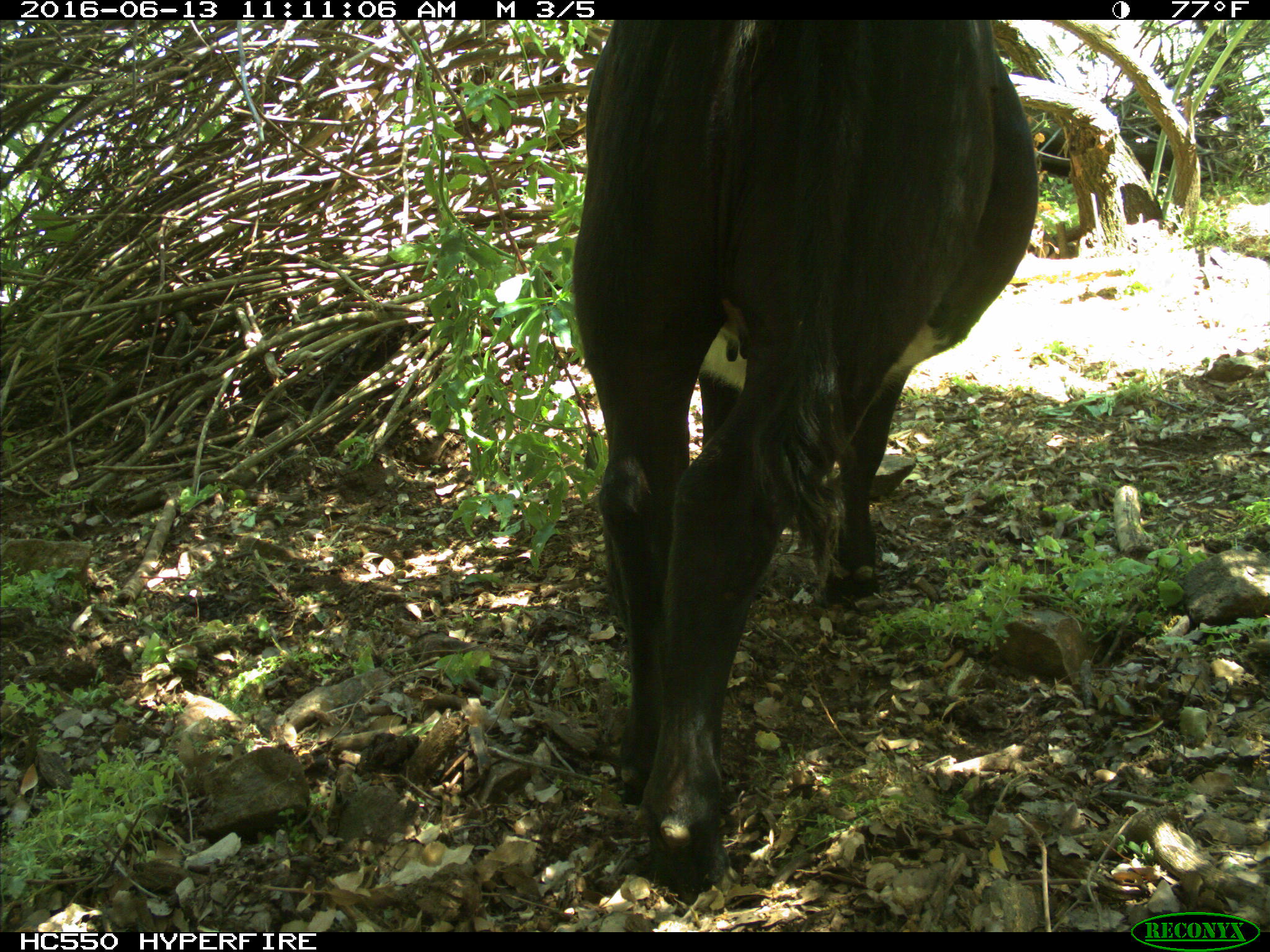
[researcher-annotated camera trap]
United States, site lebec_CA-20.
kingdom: Animalia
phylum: Chordata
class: Mammalia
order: Artiodactyla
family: Bovidae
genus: Bos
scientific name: Bos taurus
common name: domestic cow